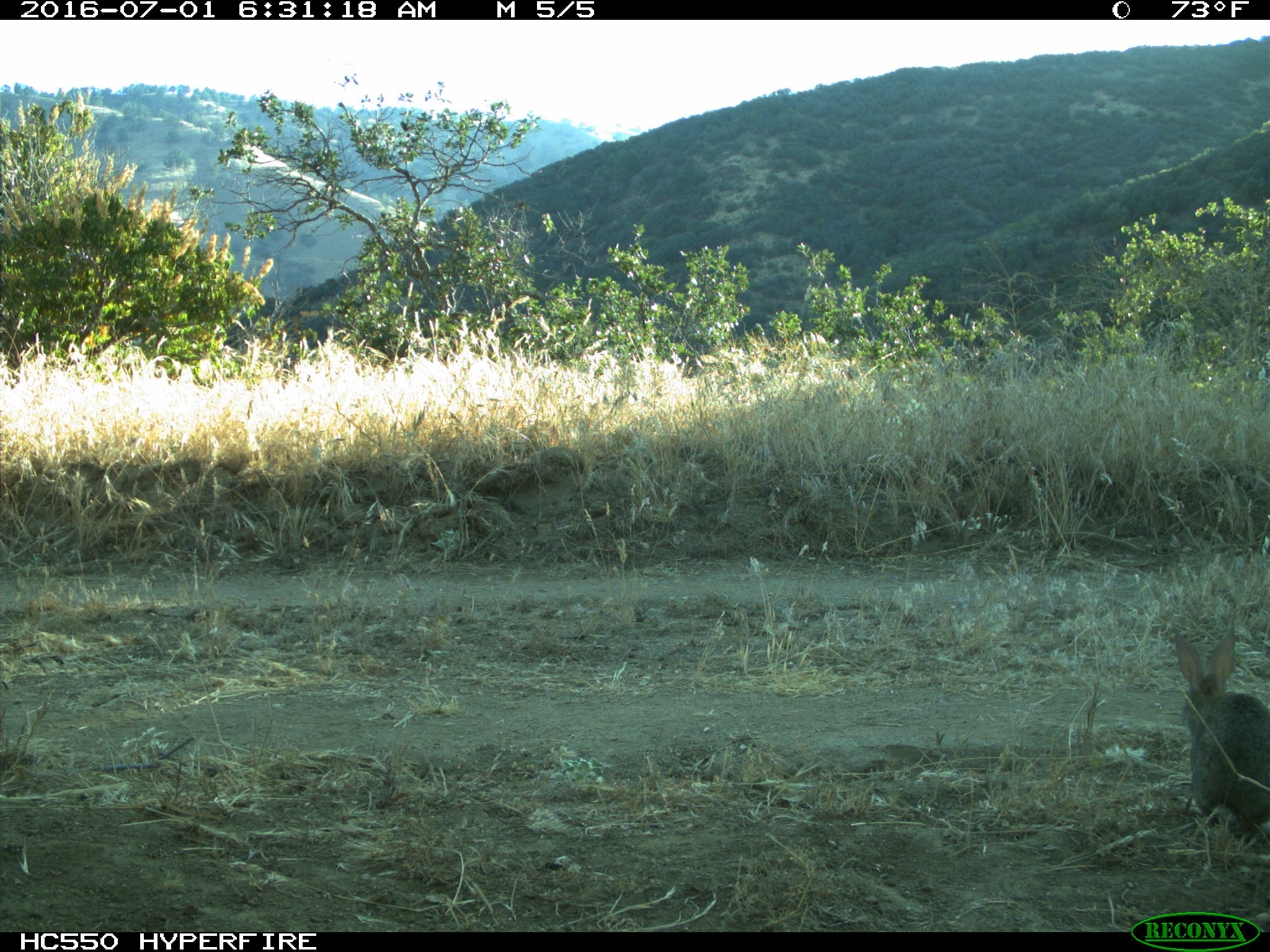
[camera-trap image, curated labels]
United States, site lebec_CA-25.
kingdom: Animalia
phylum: Chordata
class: Mammalia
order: Lagomorpha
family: Leporidae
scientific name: Leporidae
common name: rabbits and hares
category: unidentified rabbit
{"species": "unidentified rabbit (rabbits and hares) (Leporidae)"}